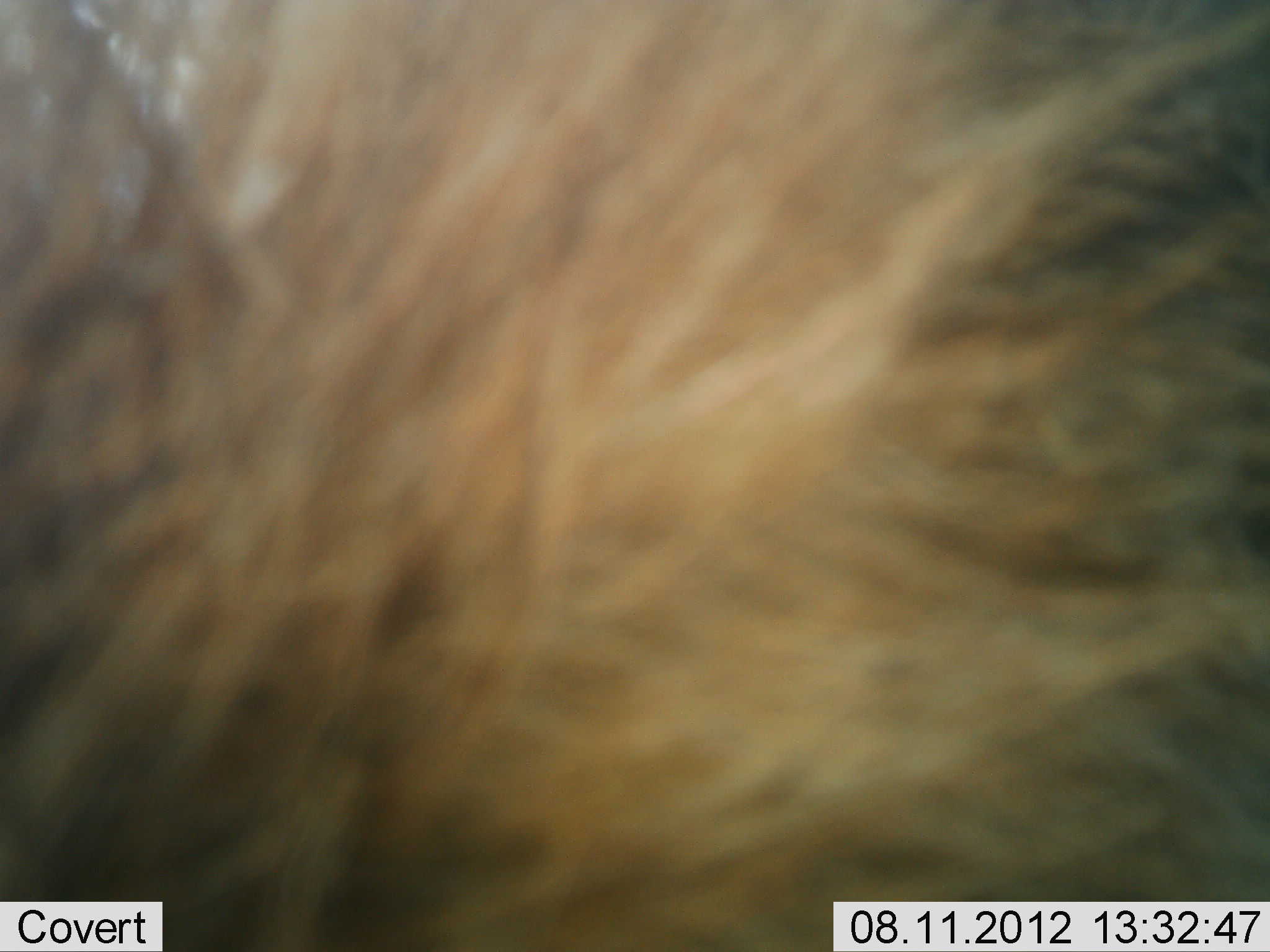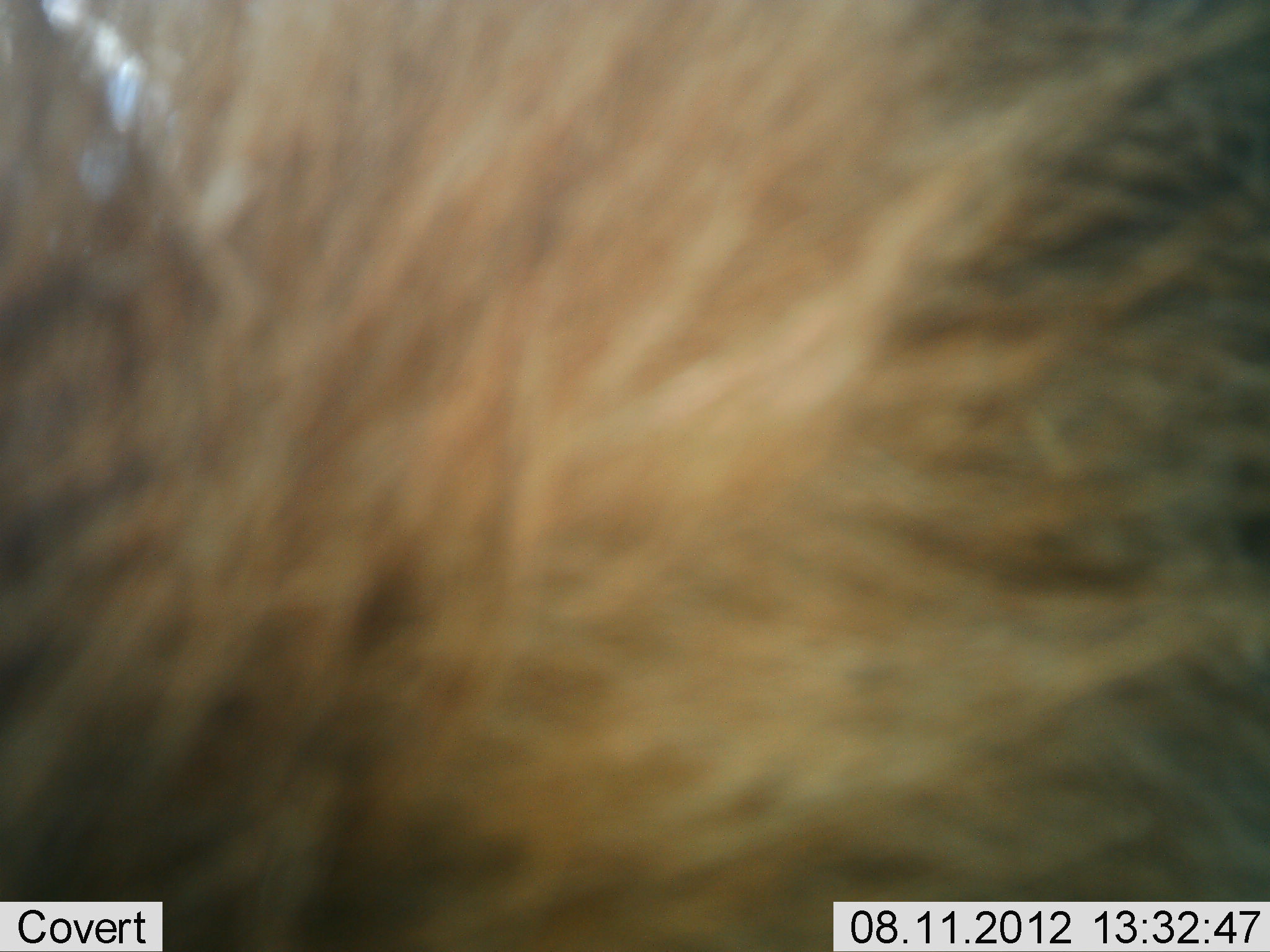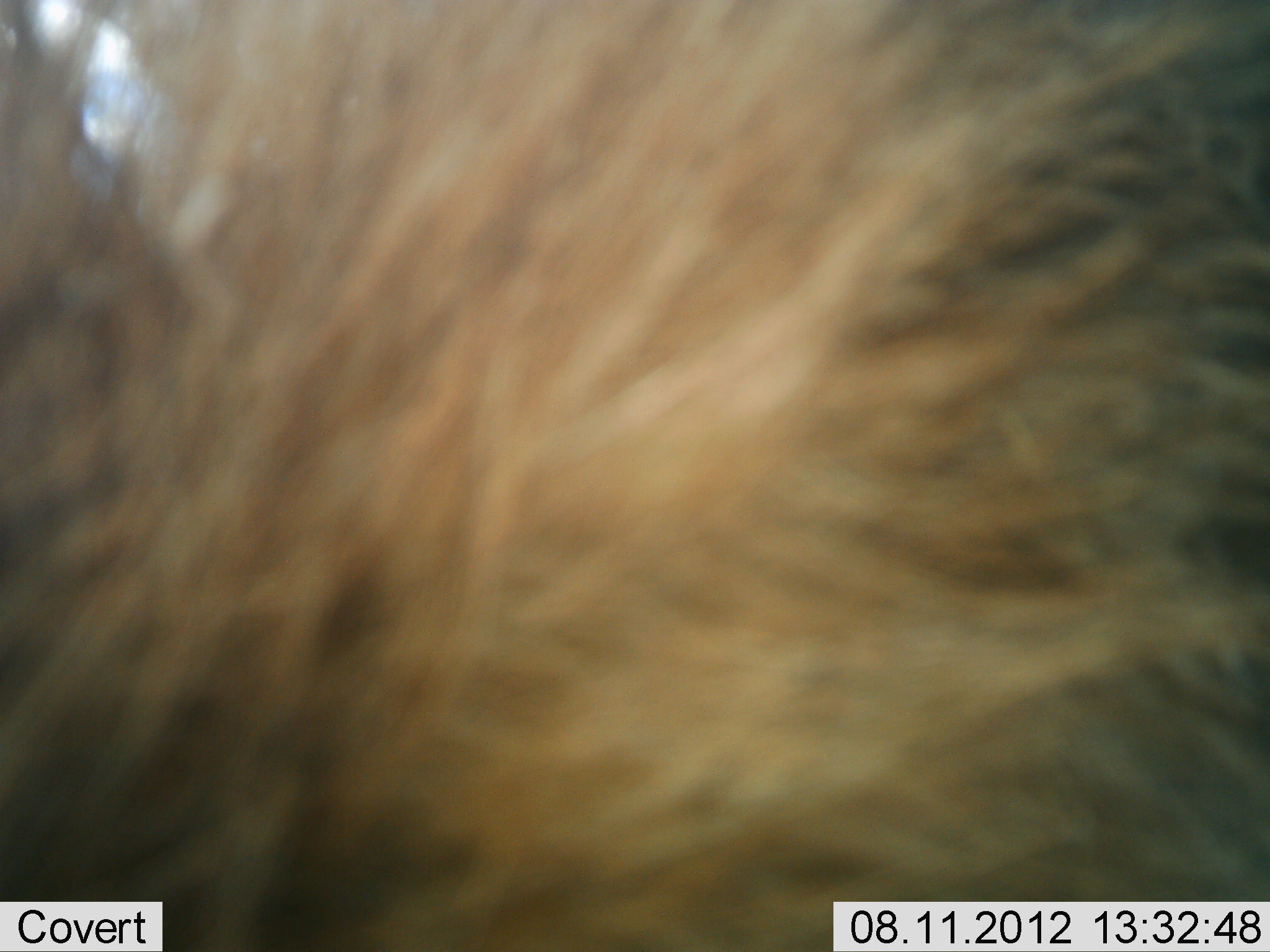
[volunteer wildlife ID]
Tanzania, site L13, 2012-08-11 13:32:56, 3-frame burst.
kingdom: Animalia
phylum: Chordata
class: Mammalia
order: Artiodactyla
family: Bovidae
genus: Connochaetes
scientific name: Connochaetes taurinus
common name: blue wildebeest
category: wildebeest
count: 1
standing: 100%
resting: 0%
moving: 0%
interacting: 0%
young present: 0%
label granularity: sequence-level